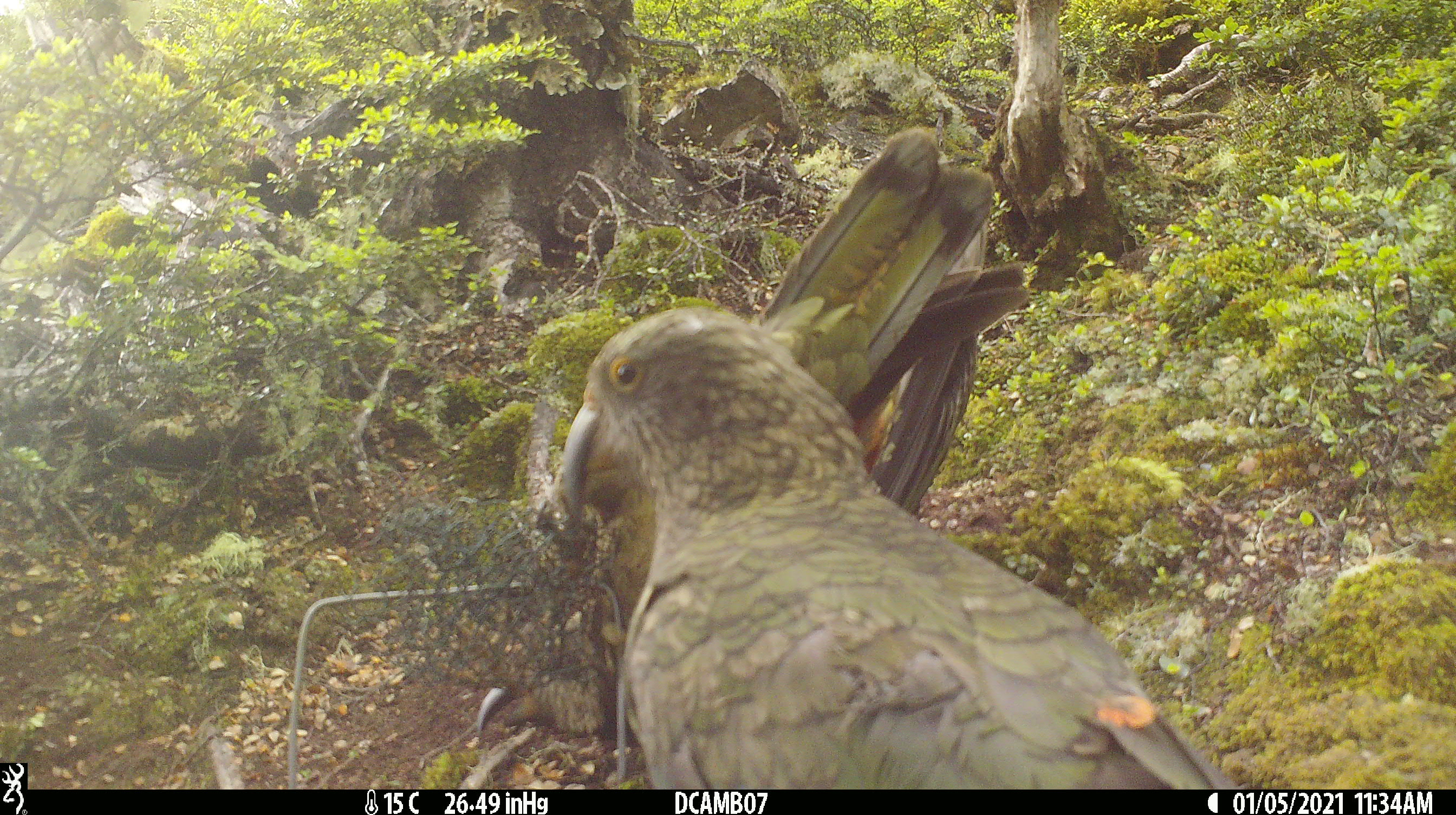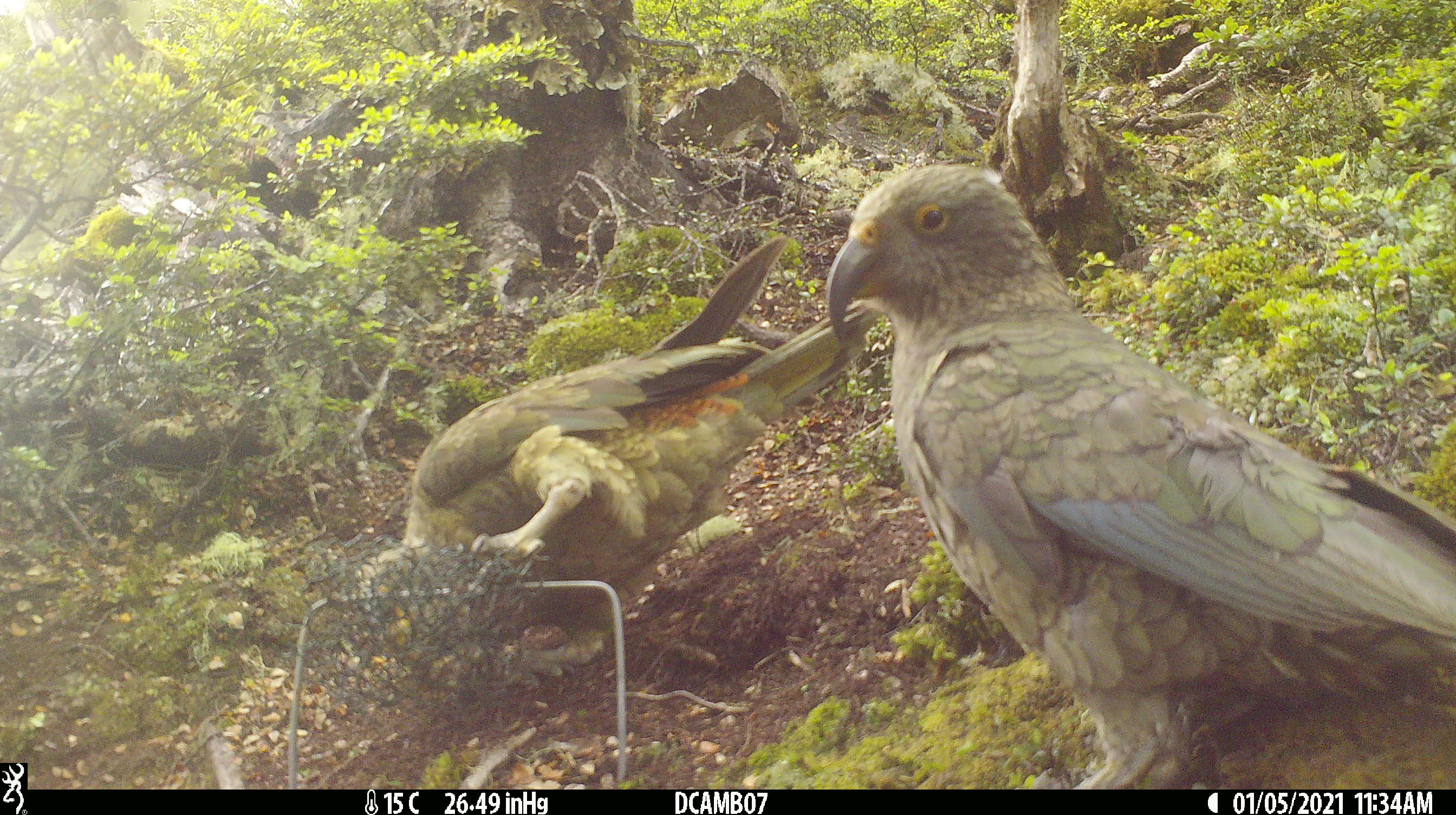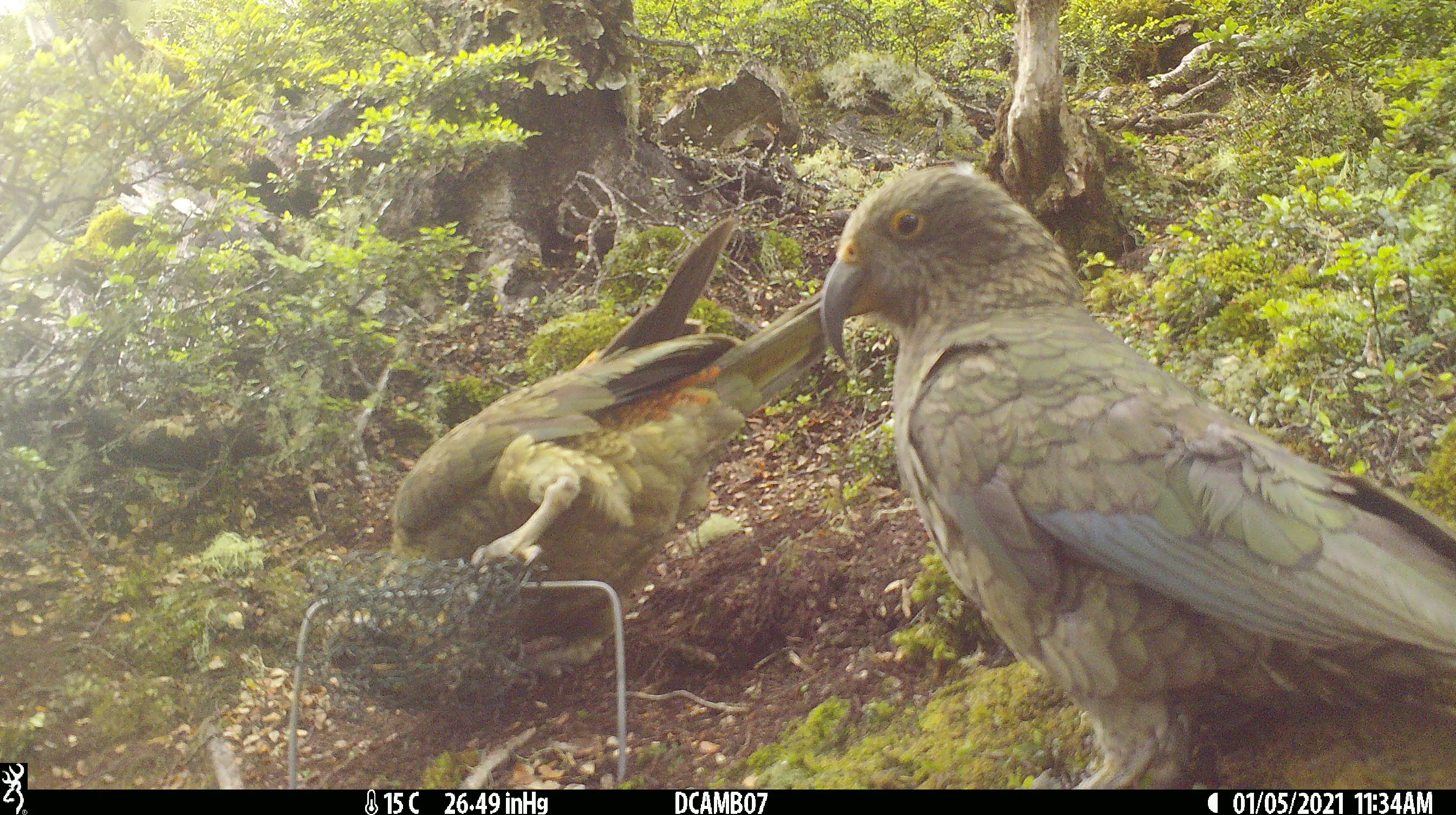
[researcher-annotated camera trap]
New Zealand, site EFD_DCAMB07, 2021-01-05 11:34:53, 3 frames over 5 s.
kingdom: Animalia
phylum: Chordata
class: Aves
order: Psittaciformes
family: Strigopidae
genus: Nestor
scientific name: Nestor notabilis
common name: kea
Kea (Nestor notabilis).